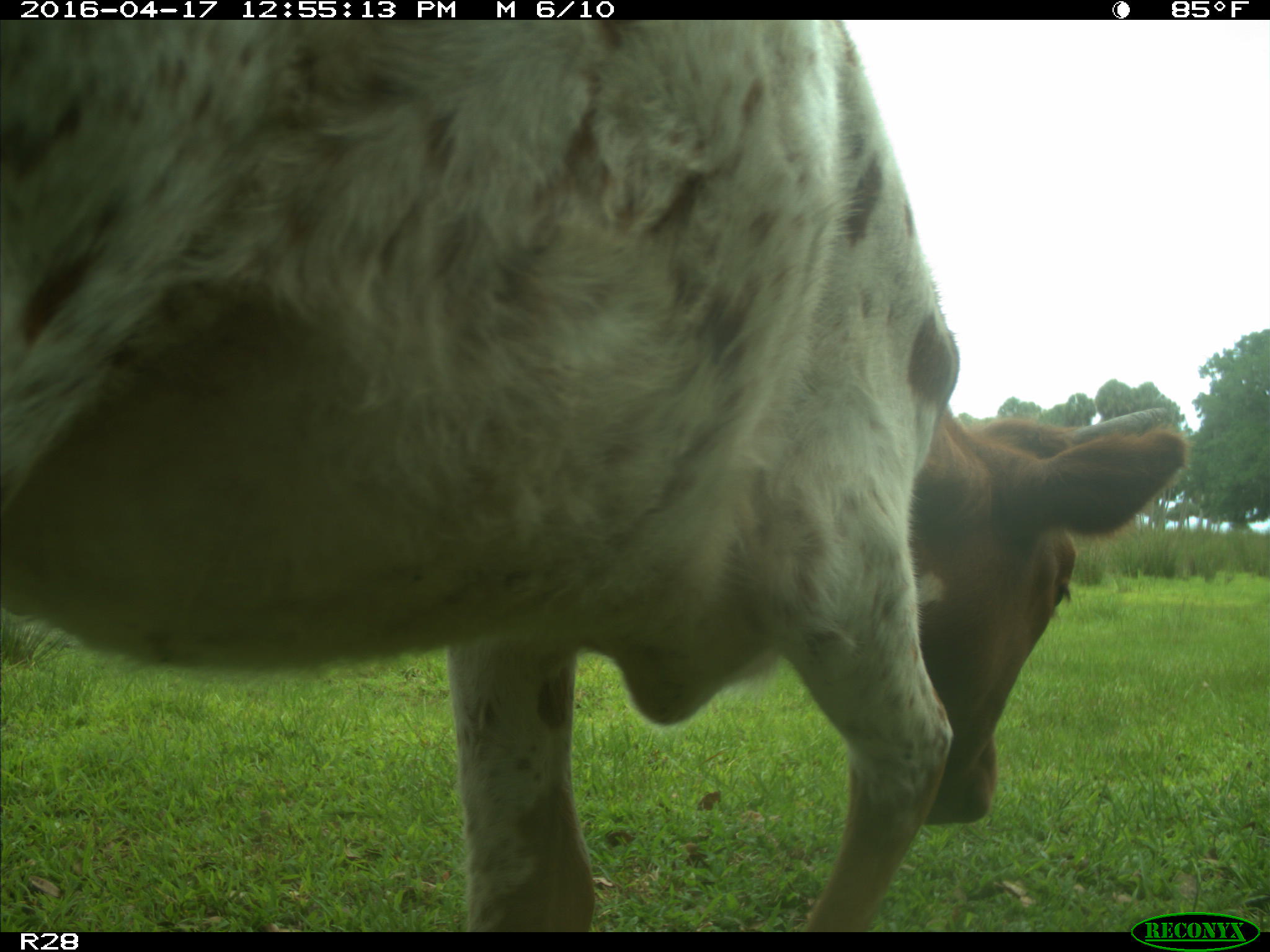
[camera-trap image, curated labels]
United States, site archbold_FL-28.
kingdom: Animalia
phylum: Chordata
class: Mammalia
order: Artiodactyla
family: Bovidae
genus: Bos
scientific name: Bos taurus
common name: domestic cow